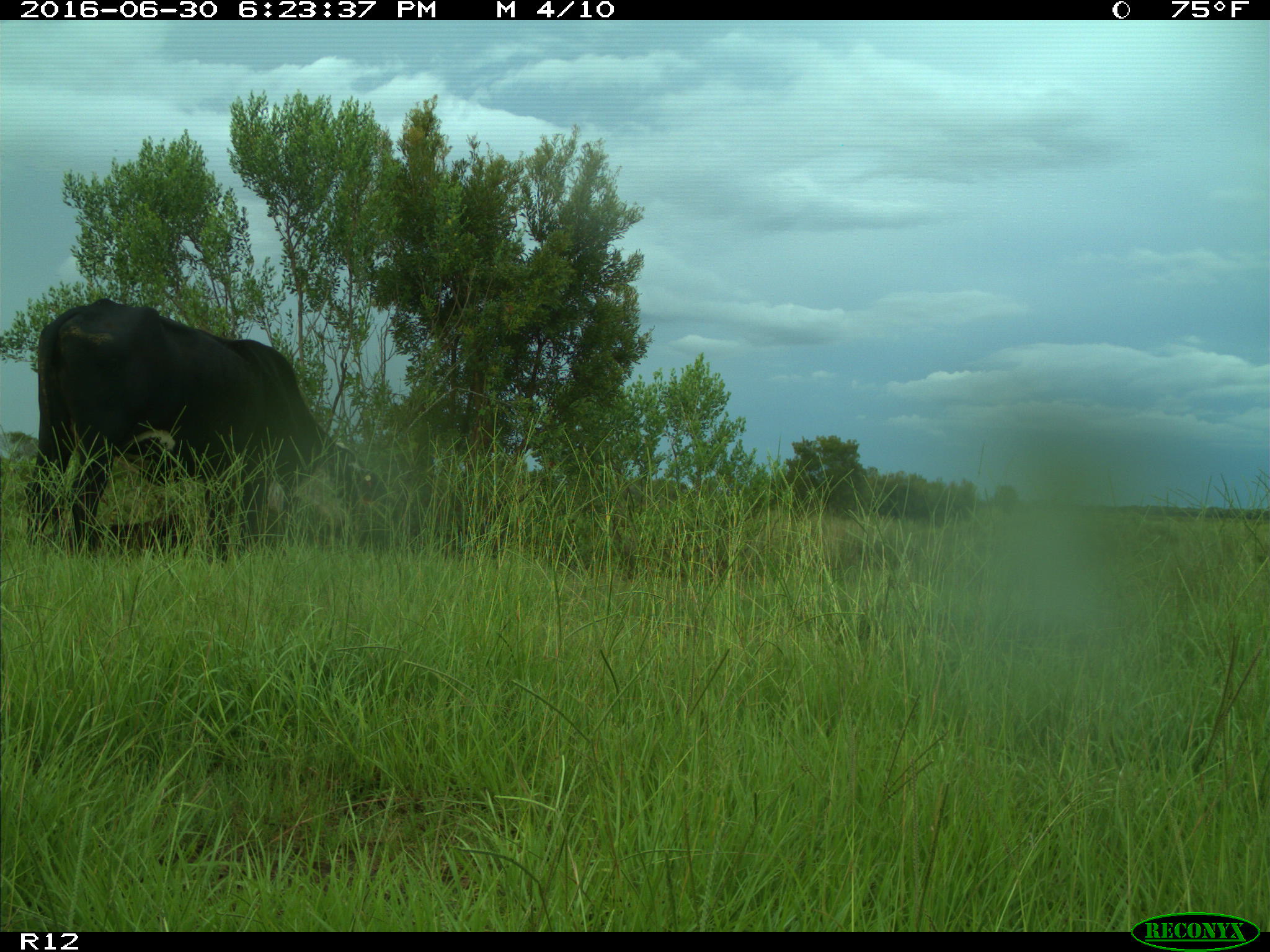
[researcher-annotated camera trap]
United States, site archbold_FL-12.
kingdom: Animalia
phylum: Chordata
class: Mammalia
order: Artiodactyla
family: Bovidae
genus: Bos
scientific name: Bos taurus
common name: domestic cow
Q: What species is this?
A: Bos taurus (domestic cow).